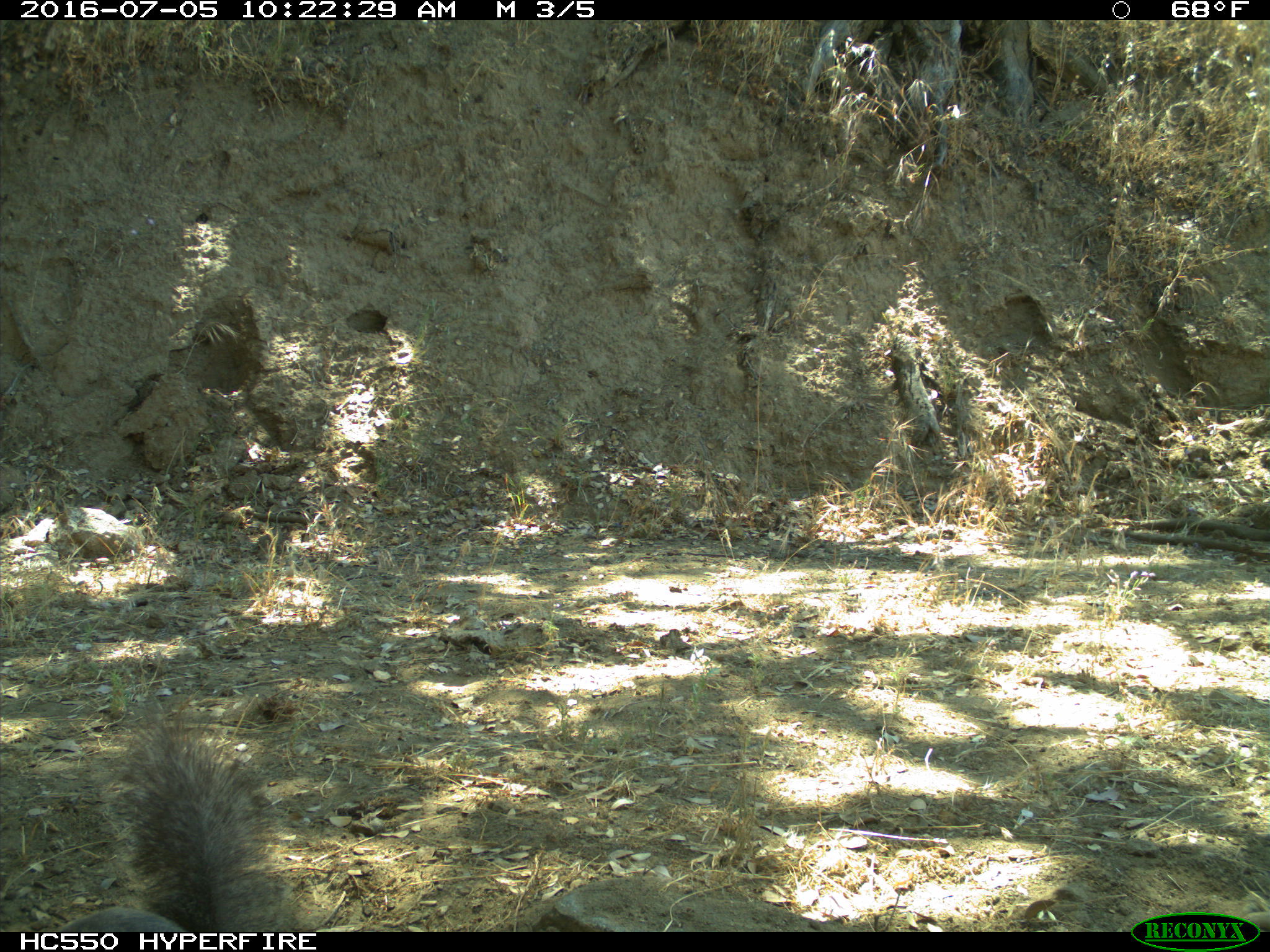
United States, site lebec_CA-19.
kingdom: Animalia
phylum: Chordata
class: Mammalia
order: Rodentia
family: Sciuridae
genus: Sciurus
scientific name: Sciurus carolinensis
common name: eastern gray squirrel